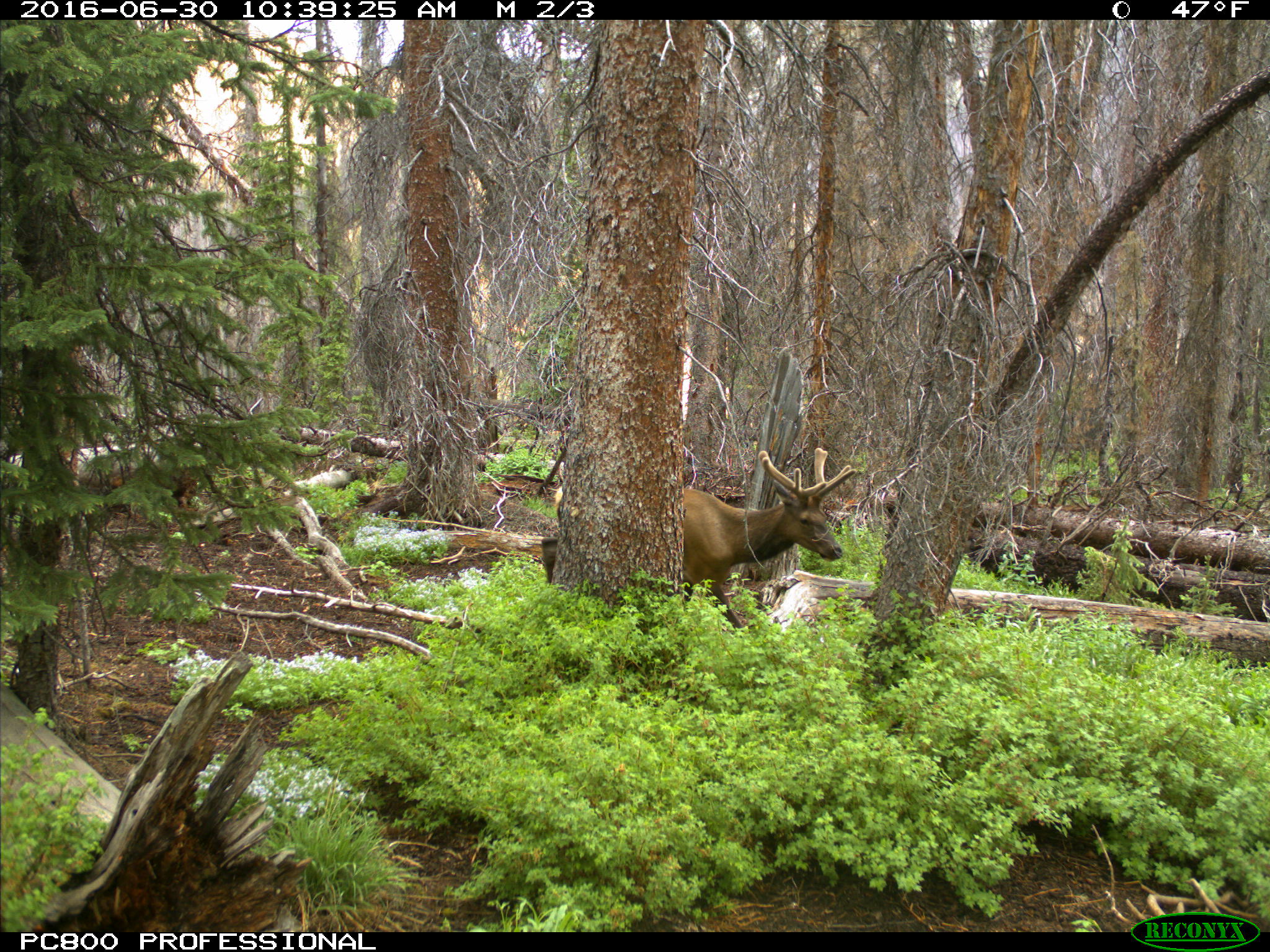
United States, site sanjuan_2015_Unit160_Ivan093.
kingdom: Animalia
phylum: Chordata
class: Mammalia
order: Artiodactyla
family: Cervidae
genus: Cervus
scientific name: Cervus elaphus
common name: red deer